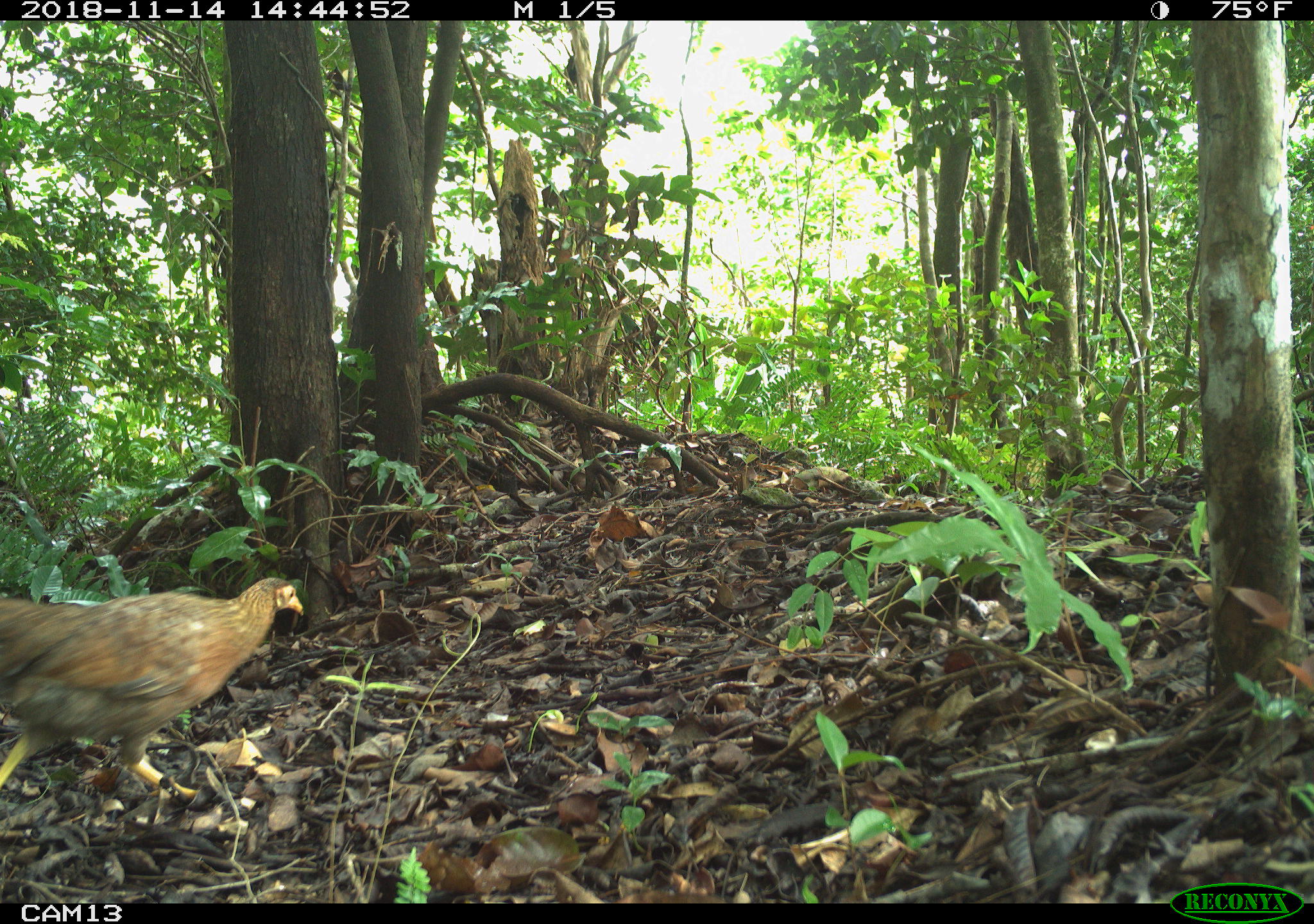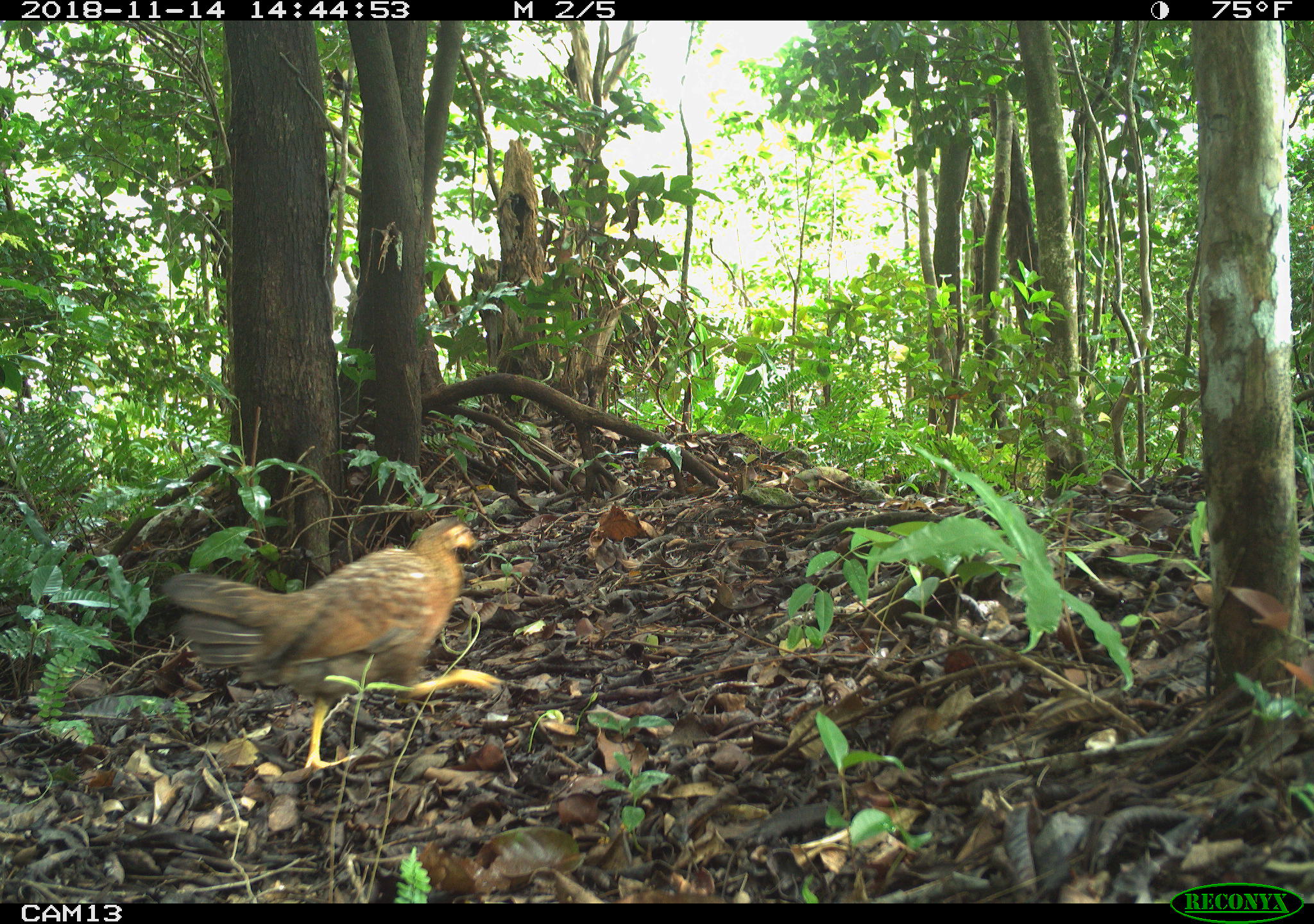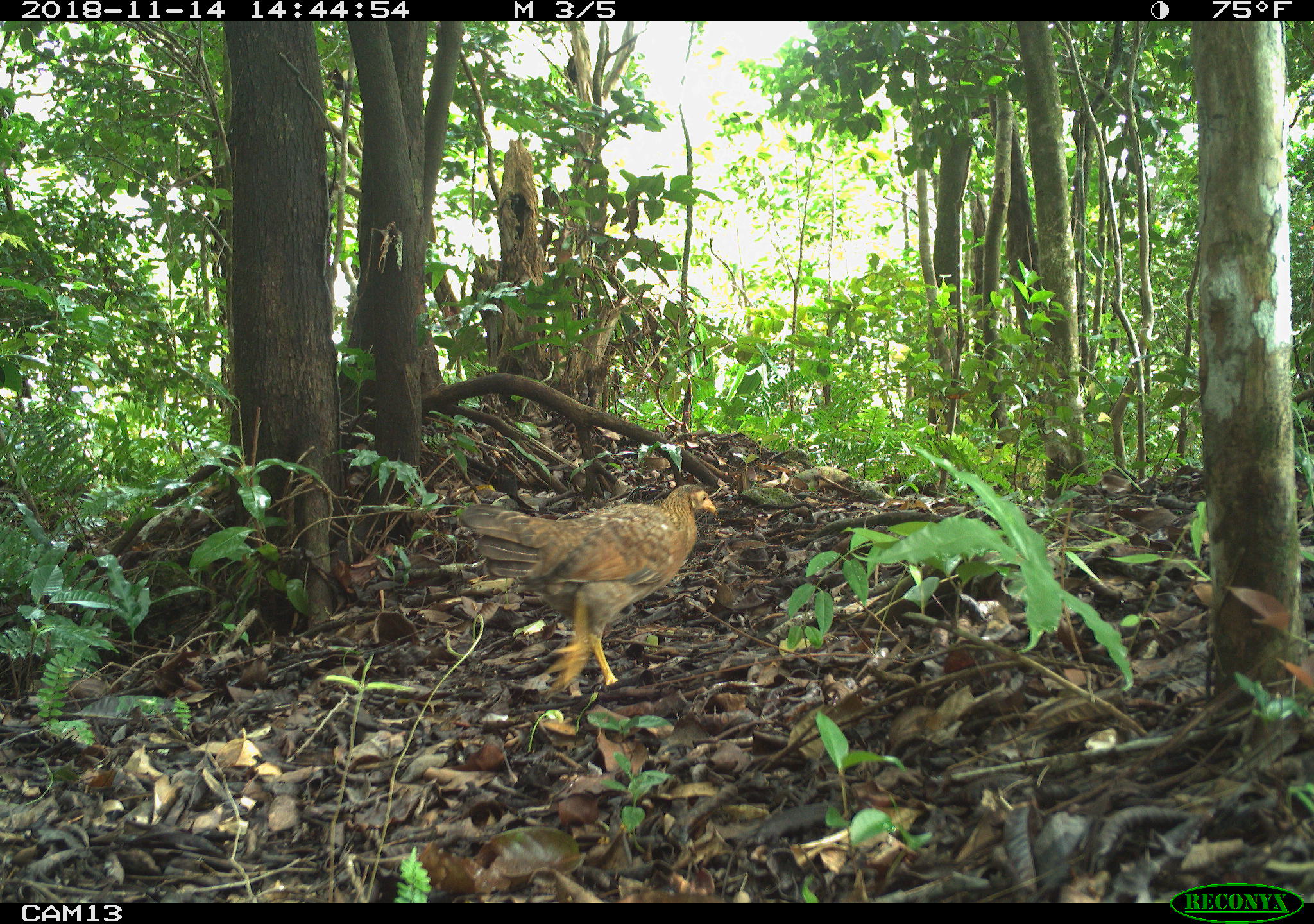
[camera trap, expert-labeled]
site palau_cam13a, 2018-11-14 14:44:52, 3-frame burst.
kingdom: Animalia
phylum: Chordata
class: Aves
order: Galliformes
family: Phasianidae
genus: Gallus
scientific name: Gallus gallus domesticus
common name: domestic chicken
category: chicken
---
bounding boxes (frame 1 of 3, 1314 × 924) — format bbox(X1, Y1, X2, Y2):
chicken: bbox(0, 570, 305, 817)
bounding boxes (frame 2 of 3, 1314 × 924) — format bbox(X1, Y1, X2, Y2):
chicken: bbox(154, 515, 518, 780)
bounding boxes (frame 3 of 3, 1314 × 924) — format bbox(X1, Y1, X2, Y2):
chicken: bbox(456, 481, 721, 692)